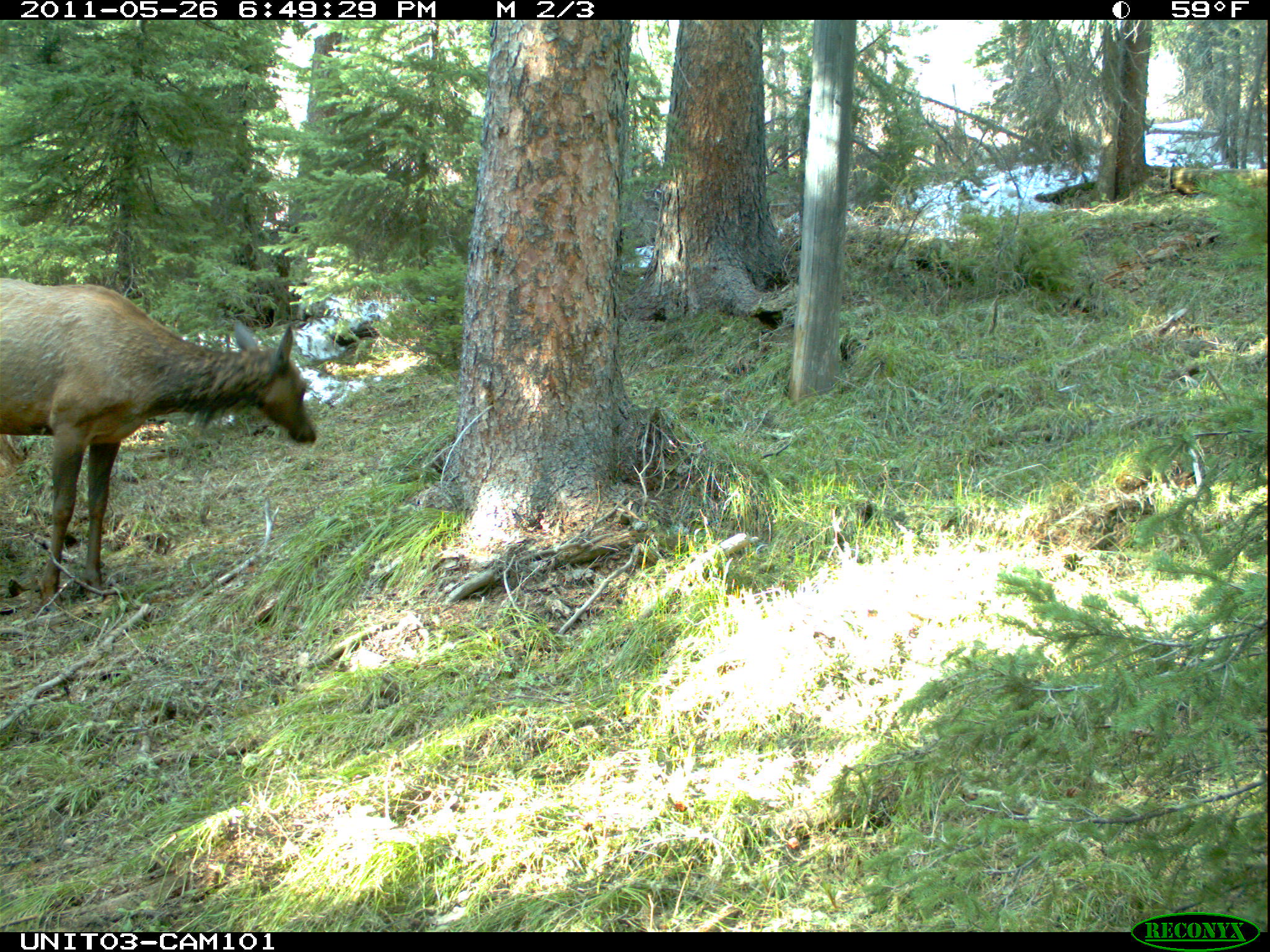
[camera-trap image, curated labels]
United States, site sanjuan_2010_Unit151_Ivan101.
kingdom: Animalia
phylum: Chordata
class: Mammalia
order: Artiodactyla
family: Cervidae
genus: Cervus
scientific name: Cervus elaphus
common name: red deer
Cervus elaphus (red deer).